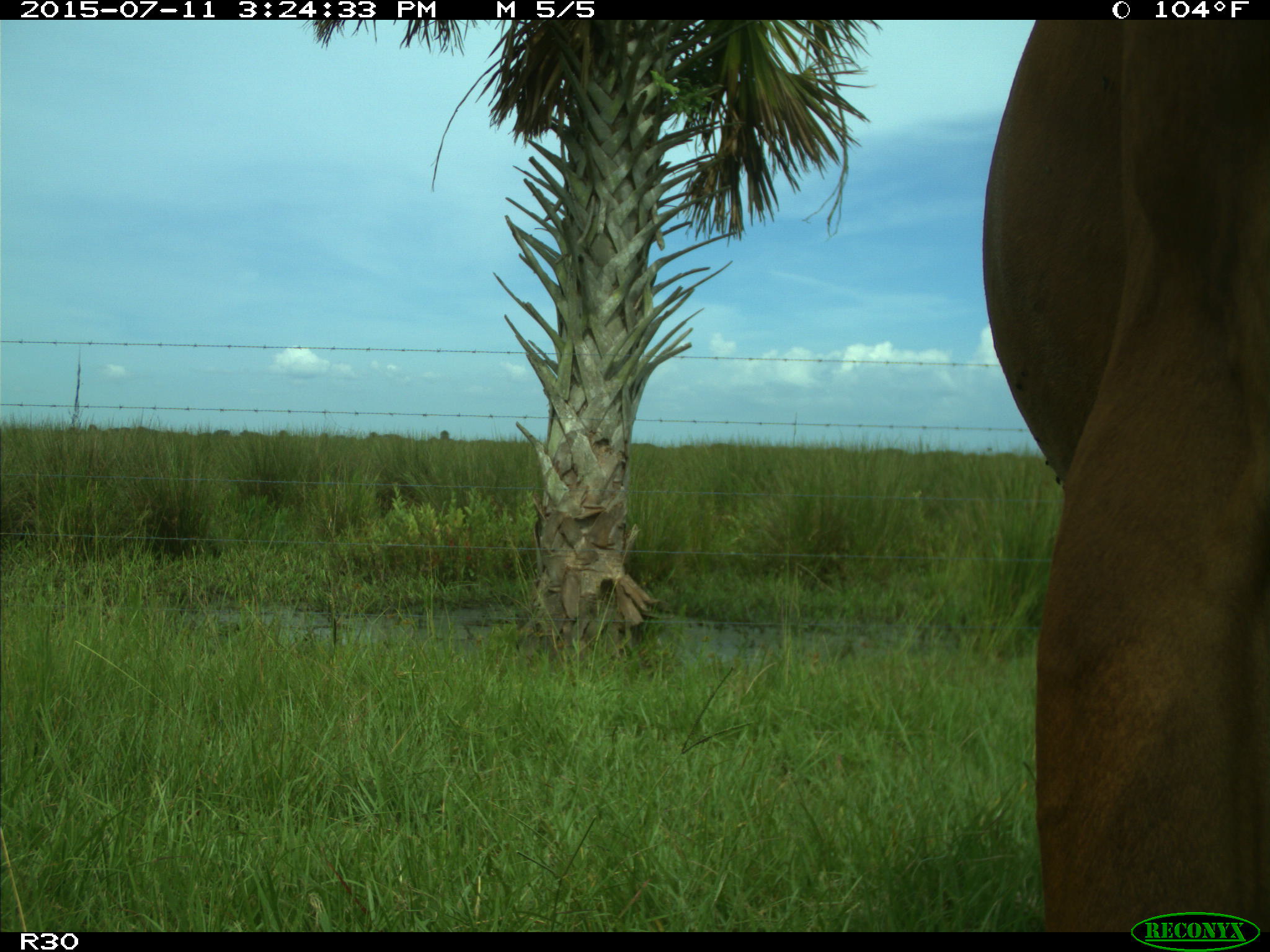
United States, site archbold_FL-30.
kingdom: Animalia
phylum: Chordata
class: Mammalia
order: Artiodactyla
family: Bovidae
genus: Bos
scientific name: Bos taurus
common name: domestic cow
Bos taurus (domestic cow).